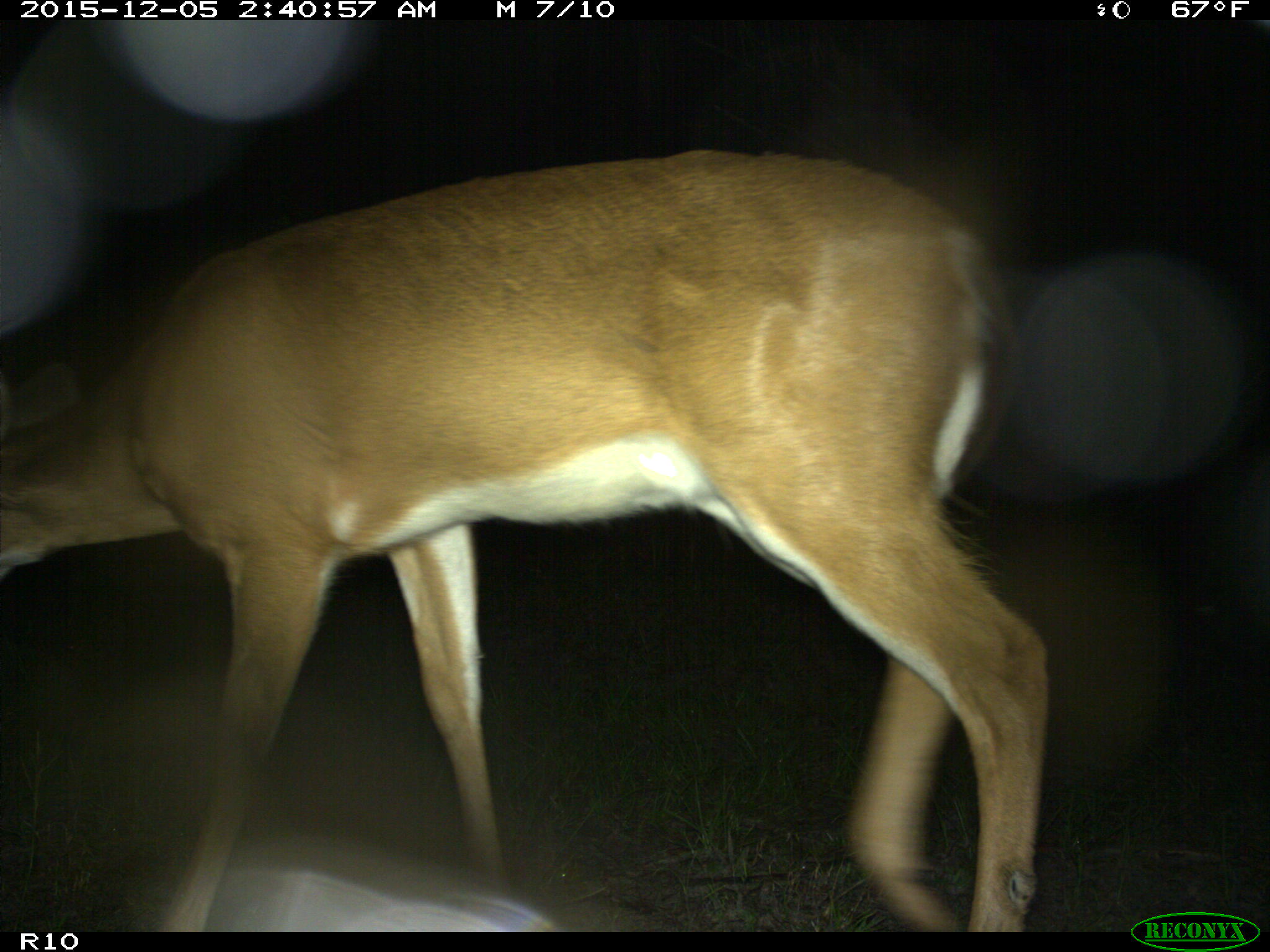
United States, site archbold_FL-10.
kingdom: Animalia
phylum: Chordata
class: Mammalia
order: Artiodactyla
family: Cervidae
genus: Odocoileus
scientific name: Odocoileus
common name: deer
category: unidentified deer